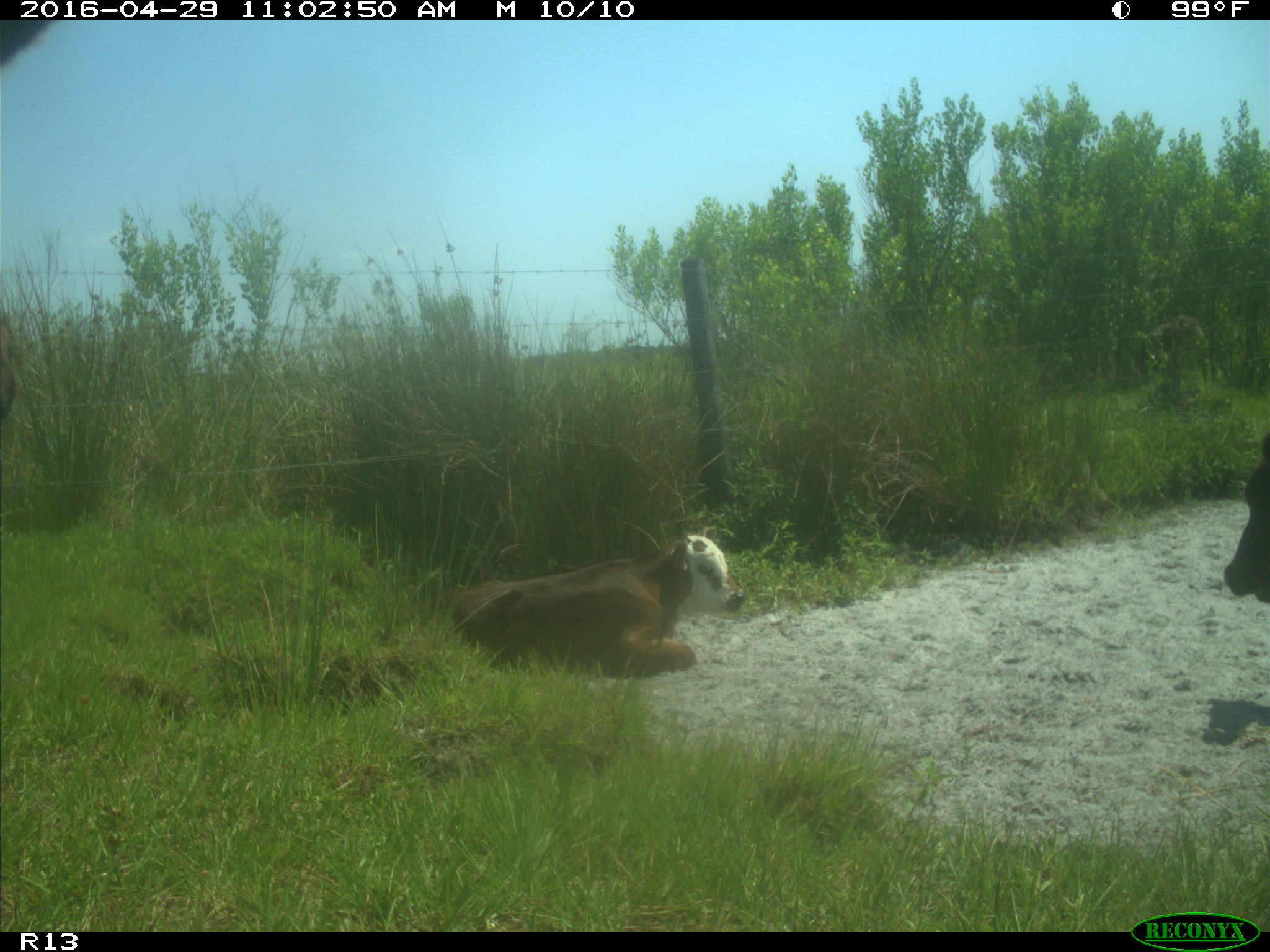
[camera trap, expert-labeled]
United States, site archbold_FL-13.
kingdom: Animalia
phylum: Chordata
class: Mammalia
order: Artiodactyla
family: Bovidae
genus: Bos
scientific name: Bos taurus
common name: domestic cow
Bos taurus (domestic cow).